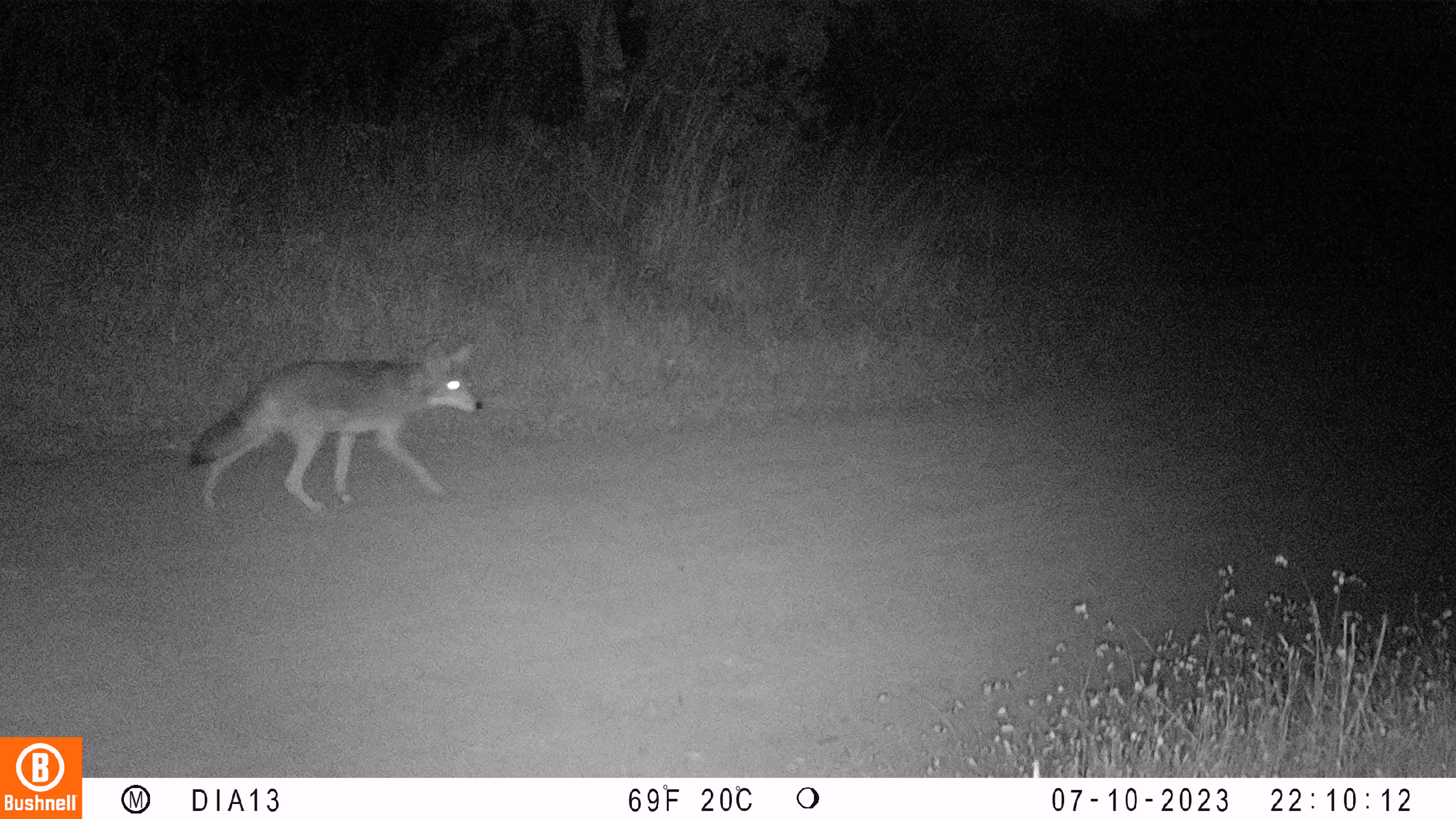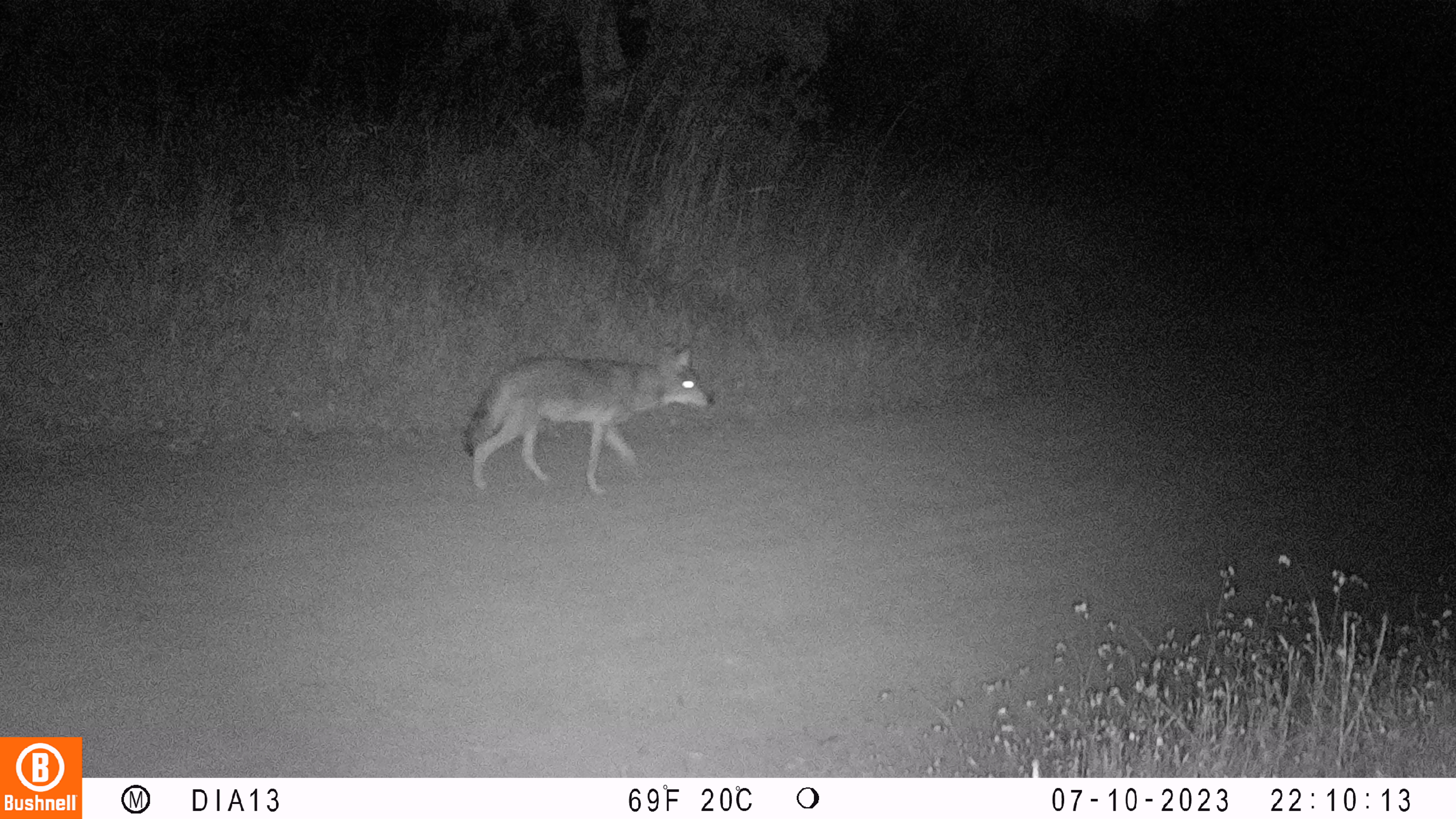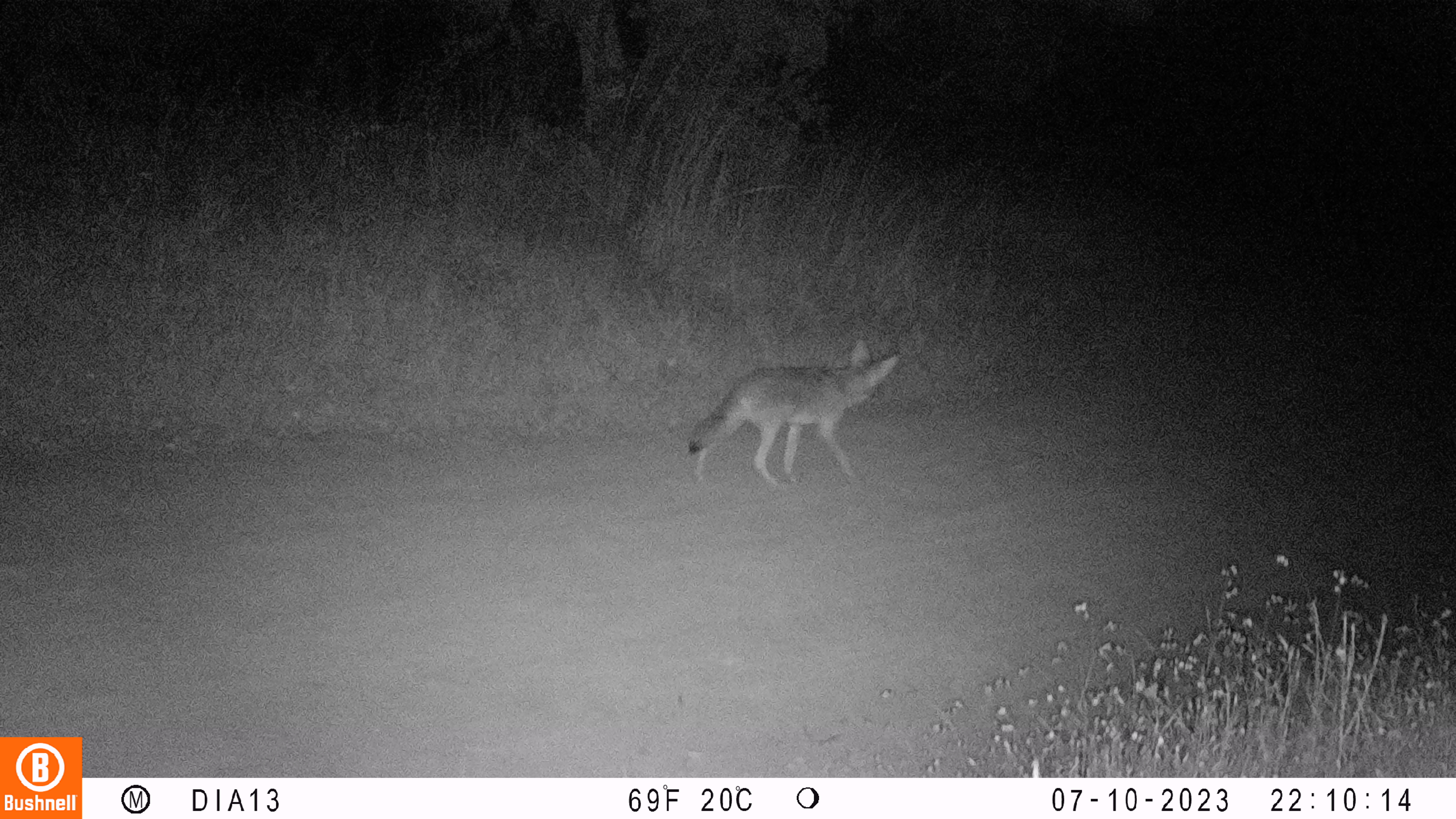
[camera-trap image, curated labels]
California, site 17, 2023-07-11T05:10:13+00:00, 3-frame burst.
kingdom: Animalia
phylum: Chordata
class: Mammalia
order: Carnivora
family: Canidae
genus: Canis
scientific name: Canis latrans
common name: coyote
Coyote (Canis latrans).